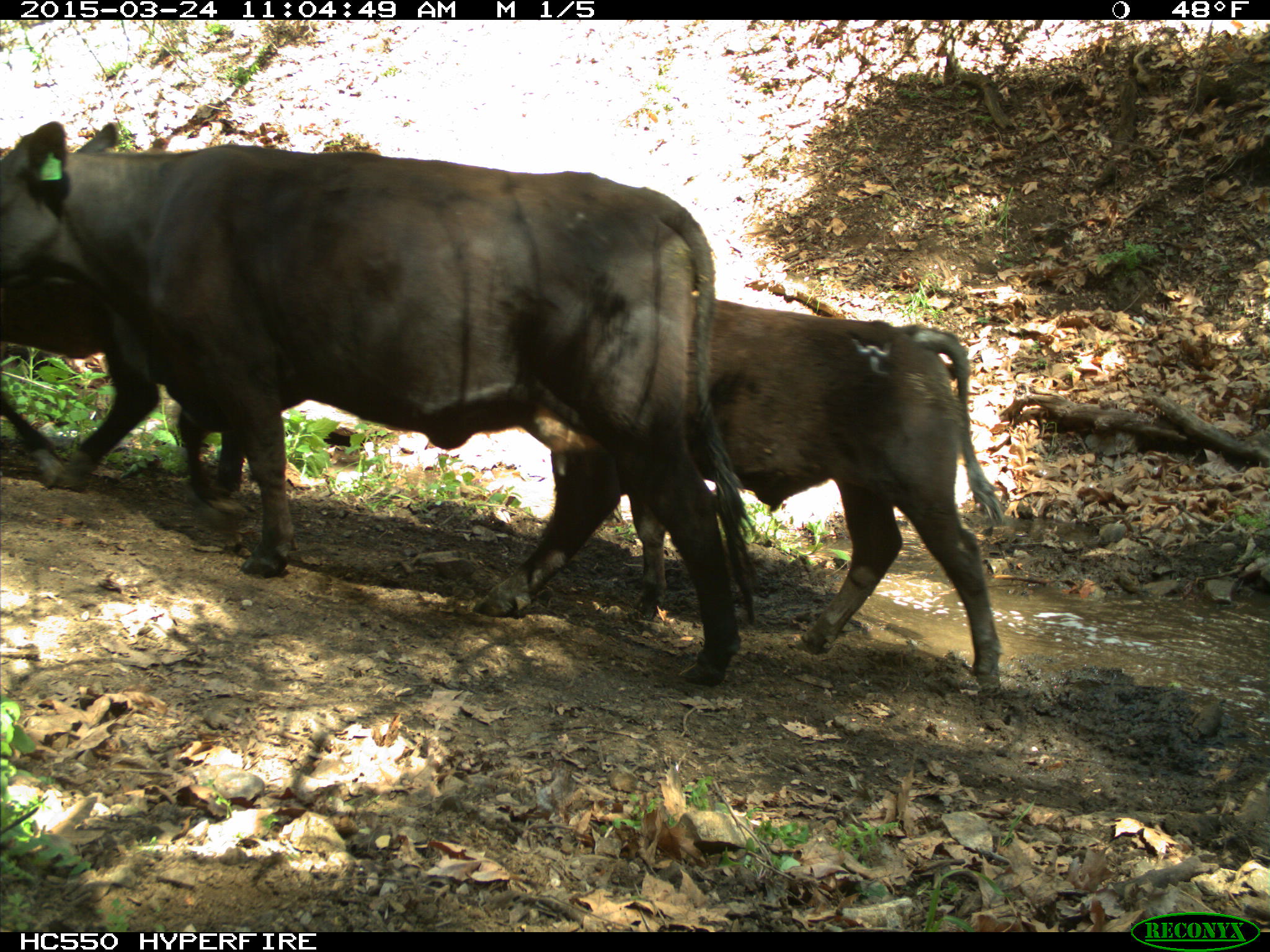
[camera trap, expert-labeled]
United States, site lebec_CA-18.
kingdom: Animalia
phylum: Chordata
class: Mammalia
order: Artiodactyla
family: Bovidae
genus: Bos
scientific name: Bos taurus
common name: domestic cow